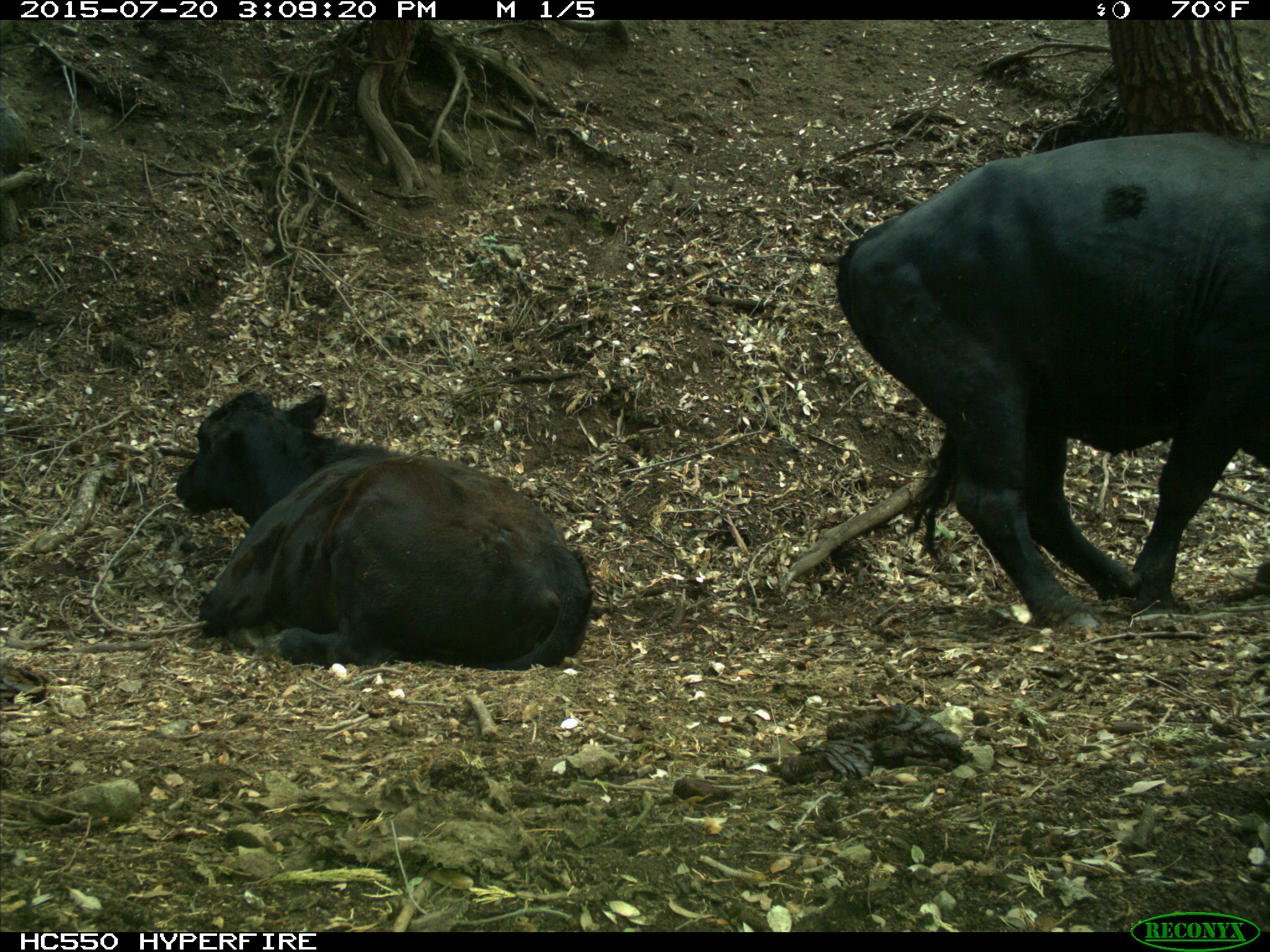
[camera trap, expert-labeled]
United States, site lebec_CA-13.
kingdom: Animalia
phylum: Chordata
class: Mammalia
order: Artiodactyla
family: Bovidae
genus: Bos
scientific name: Bos taurus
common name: domestic cow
Bos taurus (domestic cow).